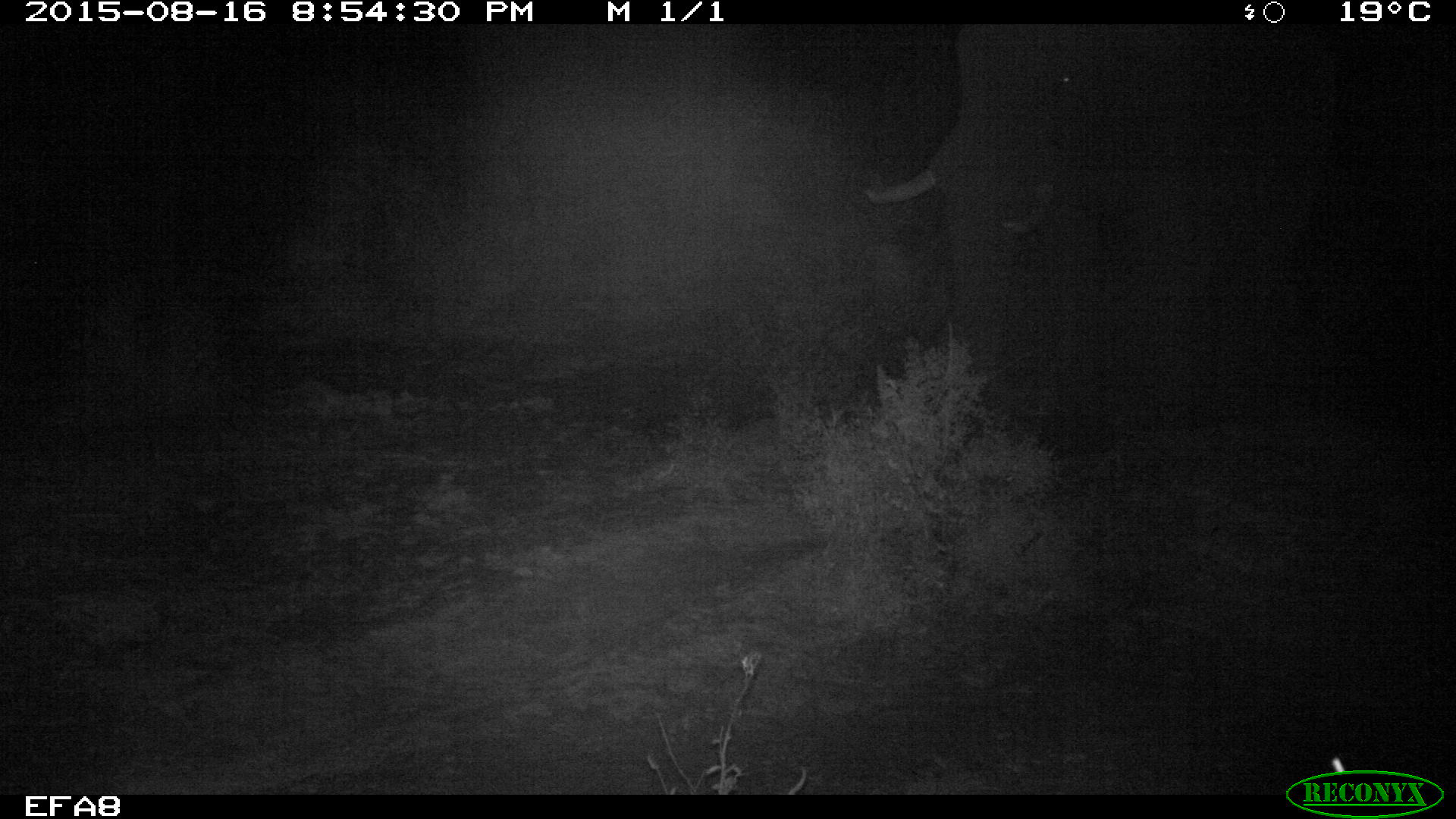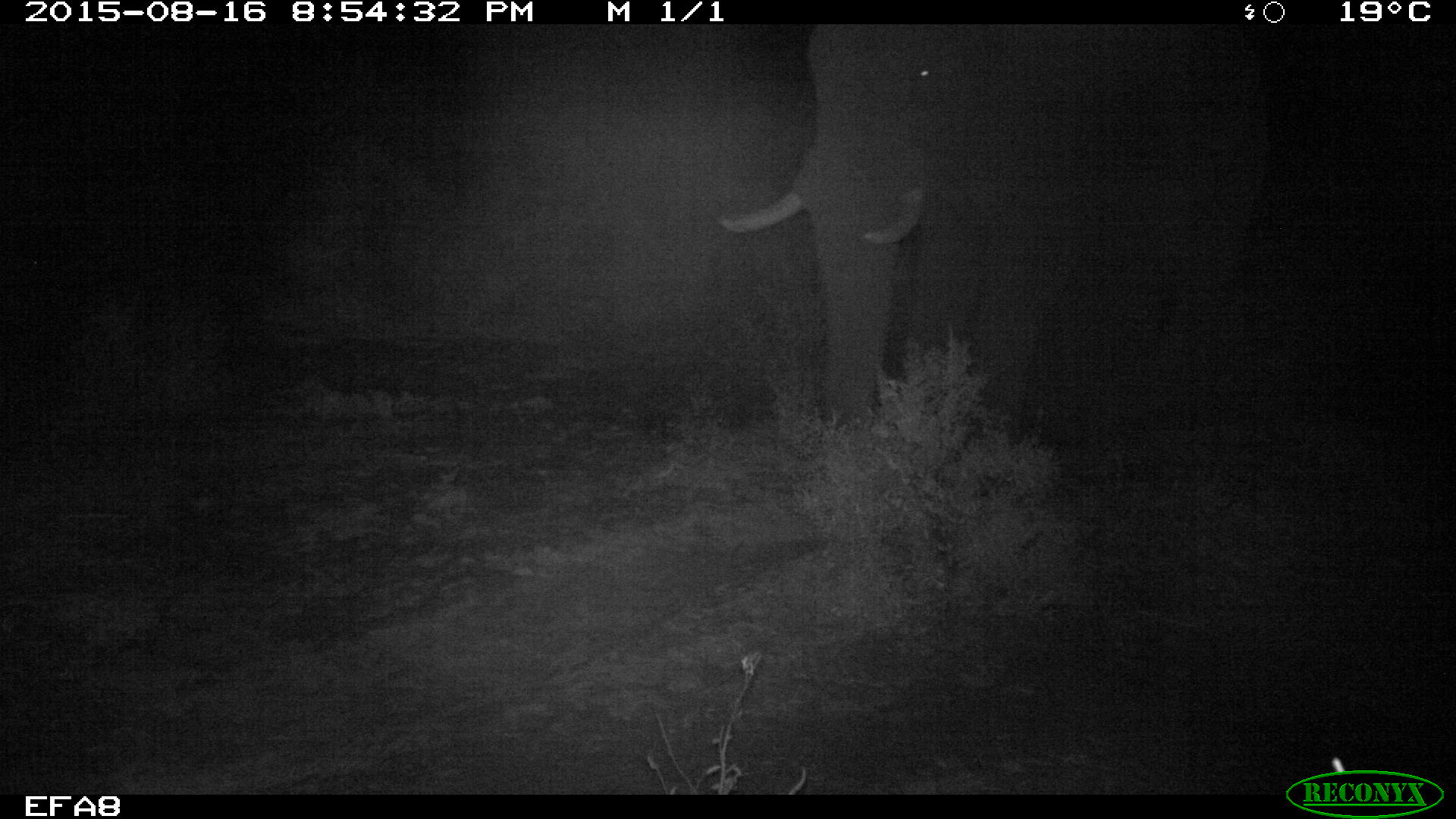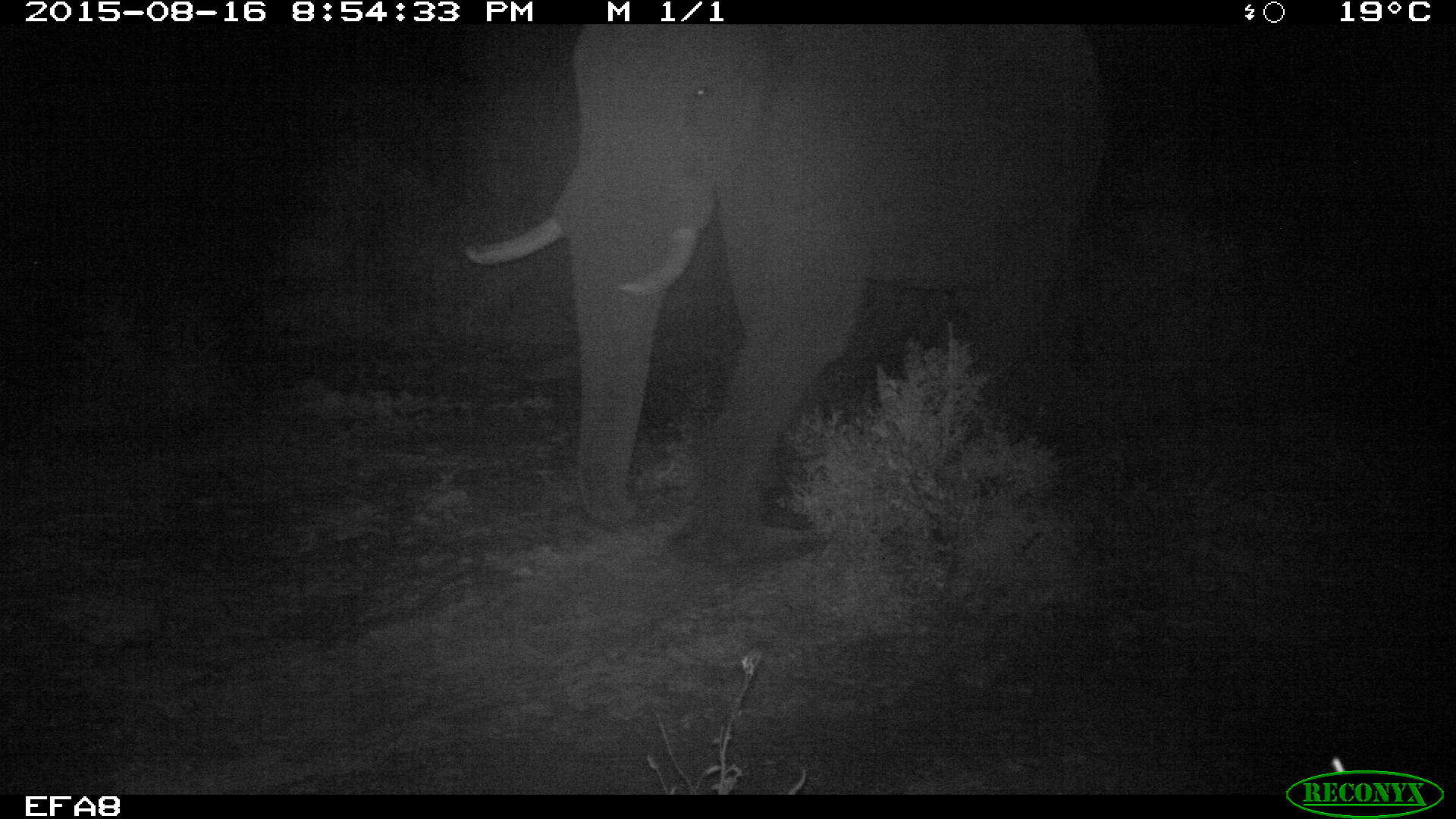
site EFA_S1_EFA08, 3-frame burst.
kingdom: Animalia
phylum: Chordata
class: Mammalia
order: Proboscidea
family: Elephantidae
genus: Loxodonta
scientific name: Loxodonta africana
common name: african bush elephant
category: elephant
Elephant (african bush elephant) (Loxodonta africana), count 1. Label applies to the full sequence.